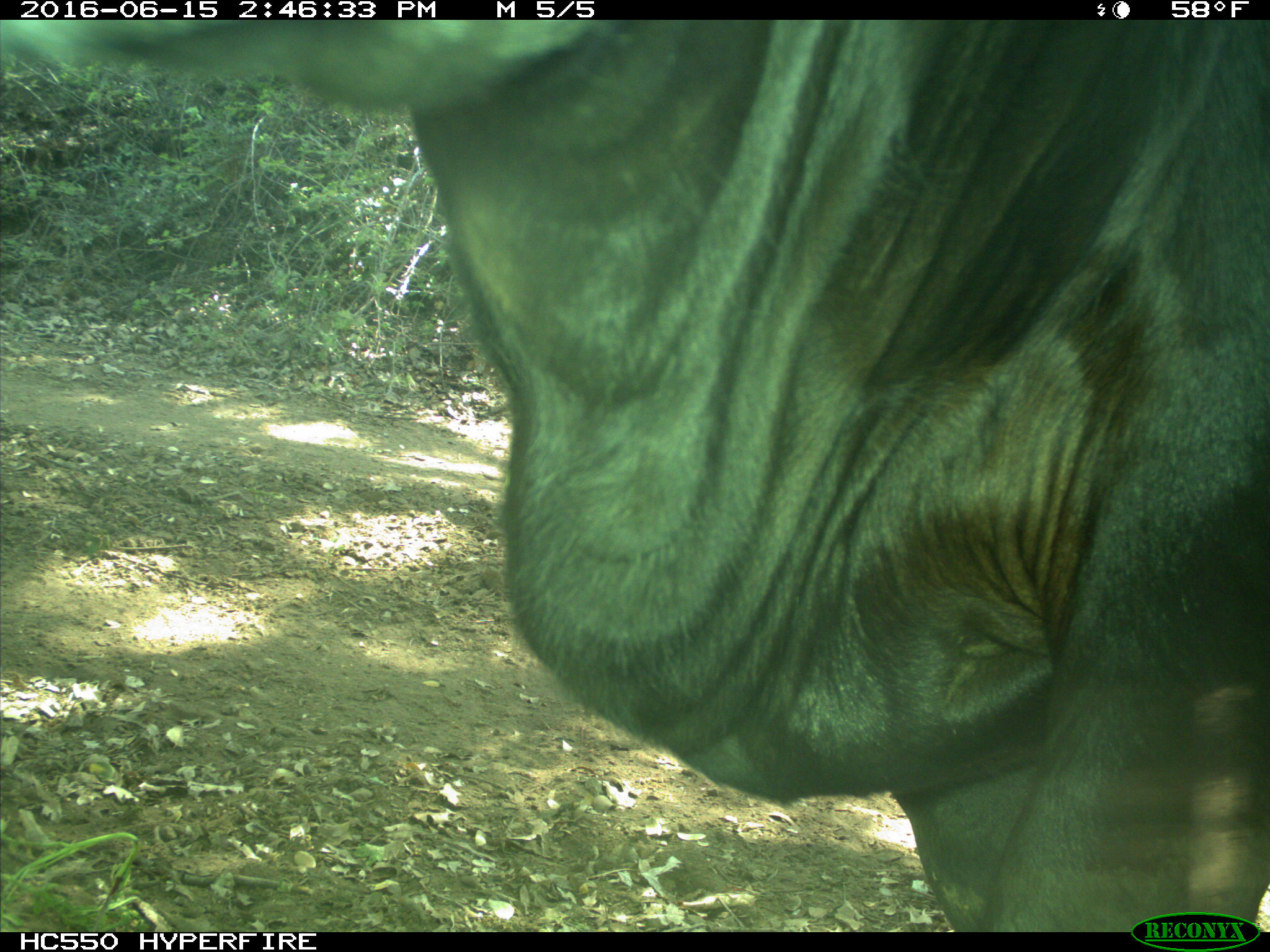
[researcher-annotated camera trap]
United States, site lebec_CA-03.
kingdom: Animalia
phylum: Chordata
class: Mammalia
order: Artiodactyla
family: Bovidae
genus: Bos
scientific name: Bos taurus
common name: domestic cow